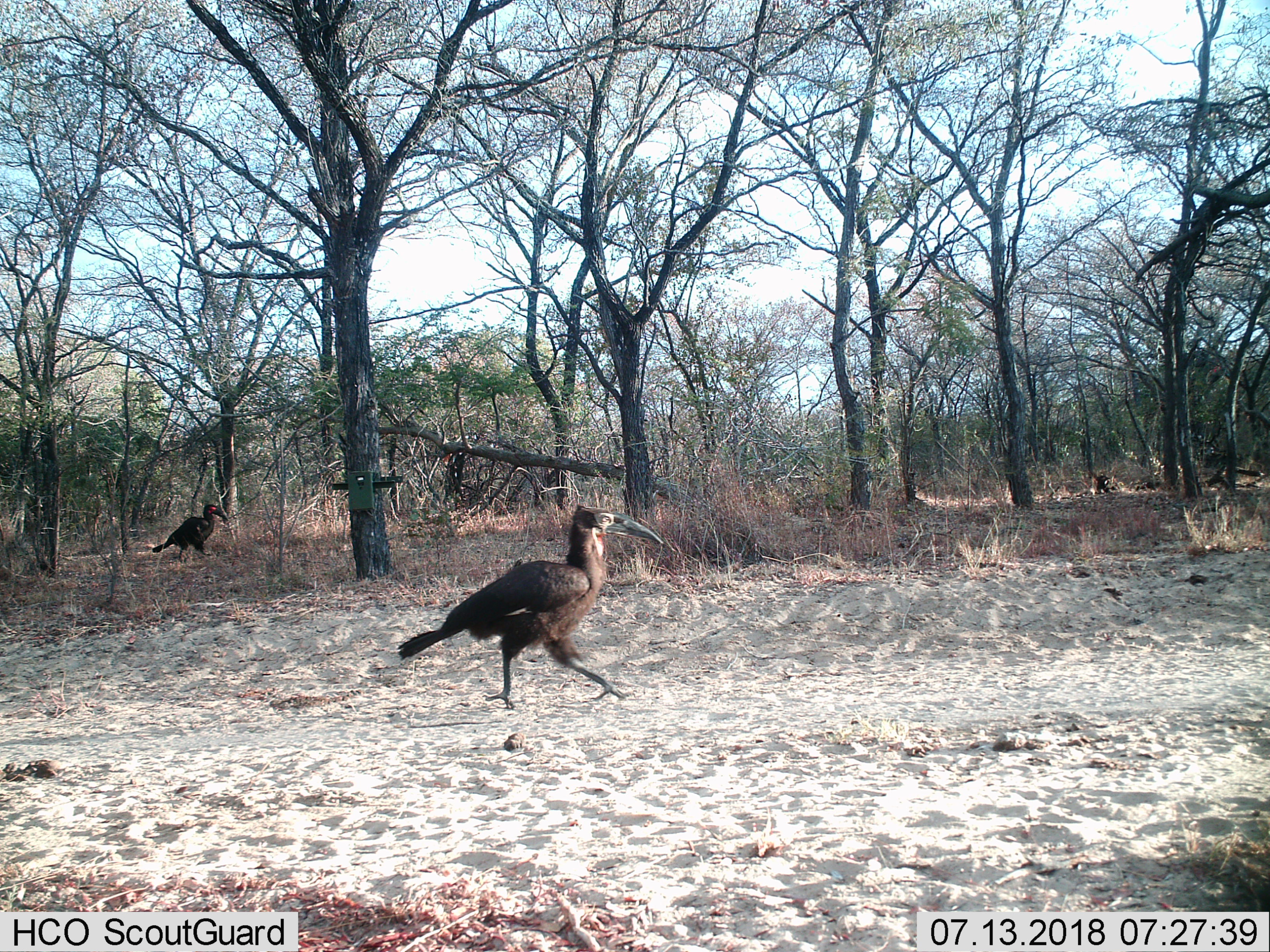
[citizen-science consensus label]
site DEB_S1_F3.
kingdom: Animalia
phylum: Chordata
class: Aves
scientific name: Aves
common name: bird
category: birdother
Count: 2.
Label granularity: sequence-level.